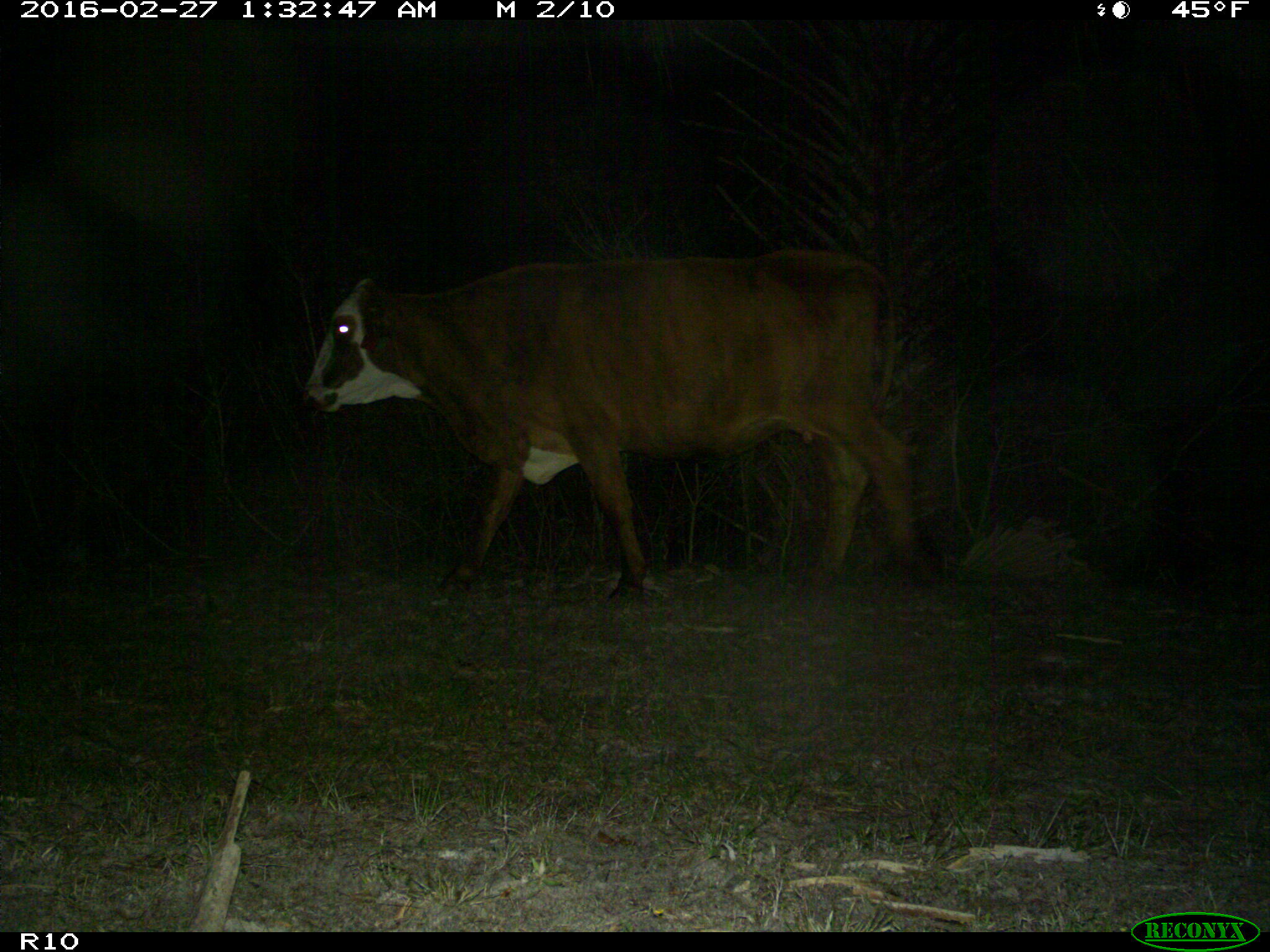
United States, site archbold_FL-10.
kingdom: Animalia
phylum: Chordata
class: Mammalia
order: Artiodactyla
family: Bovidae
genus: Bos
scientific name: Bos taurus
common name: domestic cow